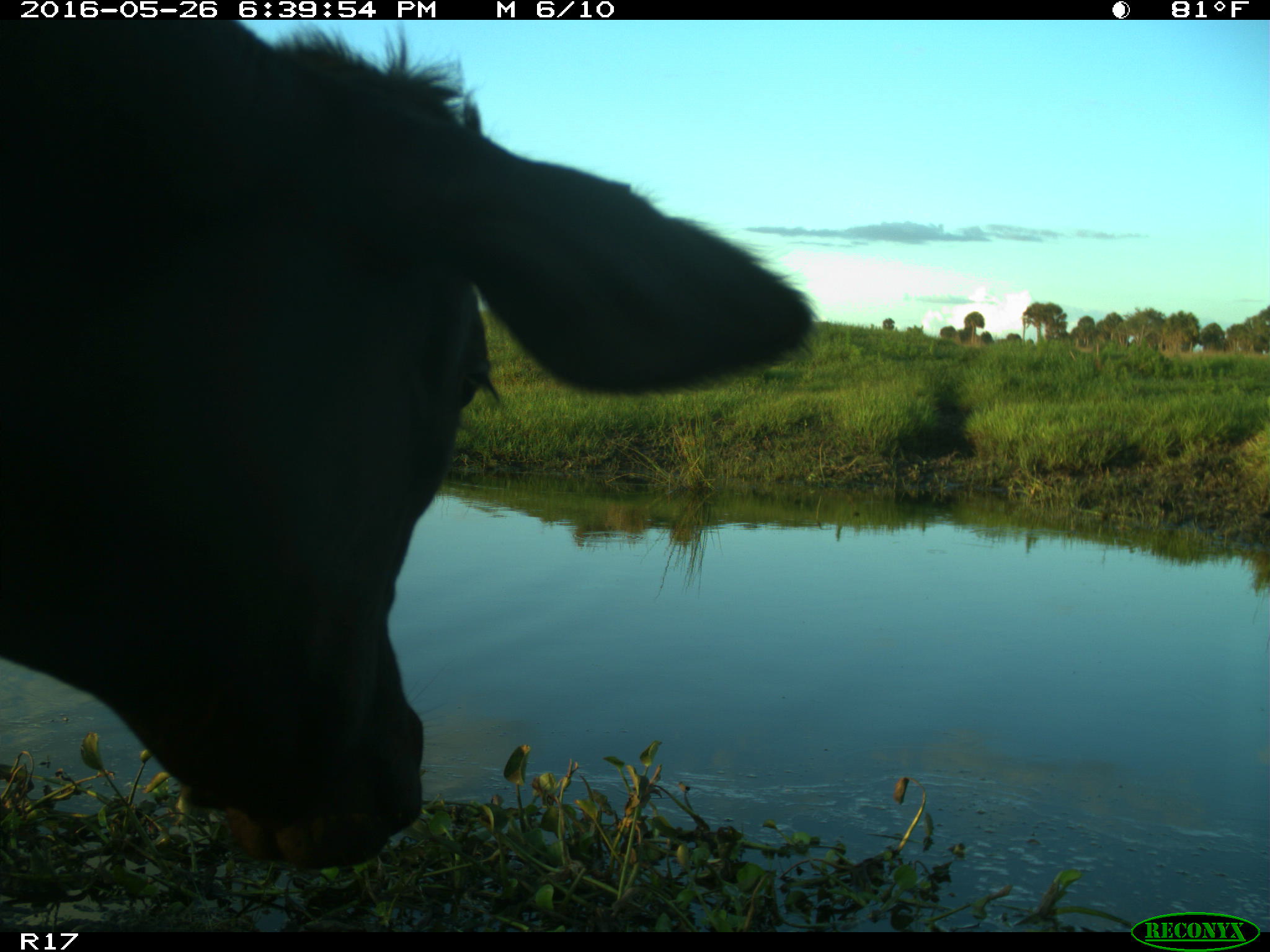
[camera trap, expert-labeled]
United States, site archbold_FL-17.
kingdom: Animalia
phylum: Chordata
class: Mammalia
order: Artiodactyla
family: Bovidae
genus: Bos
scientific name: Bos taurus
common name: domestic cow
Bos taurus (domestic cow).